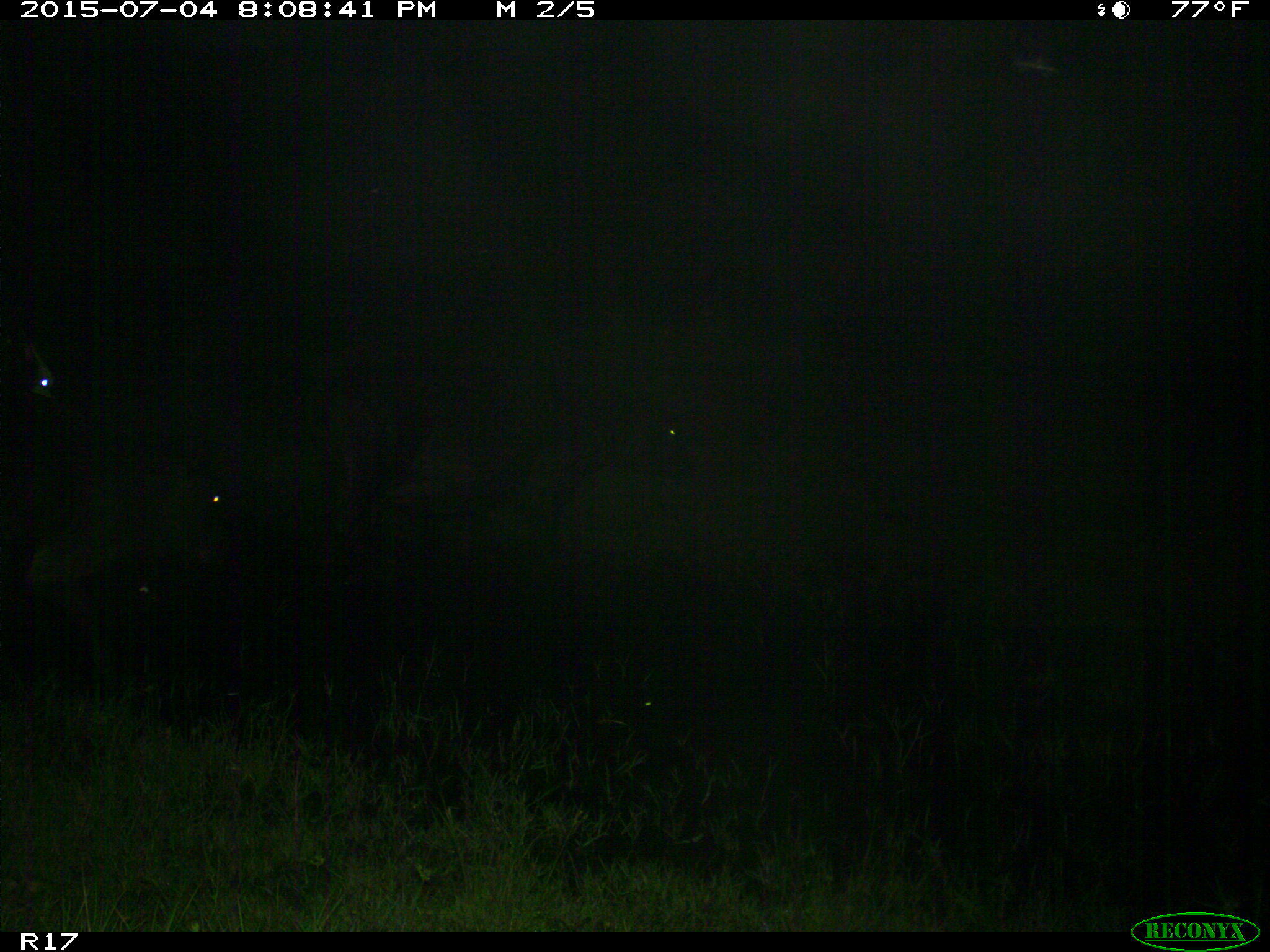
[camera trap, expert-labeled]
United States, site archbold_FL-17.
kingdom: Animalia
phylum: Chordata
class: Mammalia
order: Artiodactyla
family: Bovidae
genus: Bos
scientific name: Bos taurus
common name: domestic cow